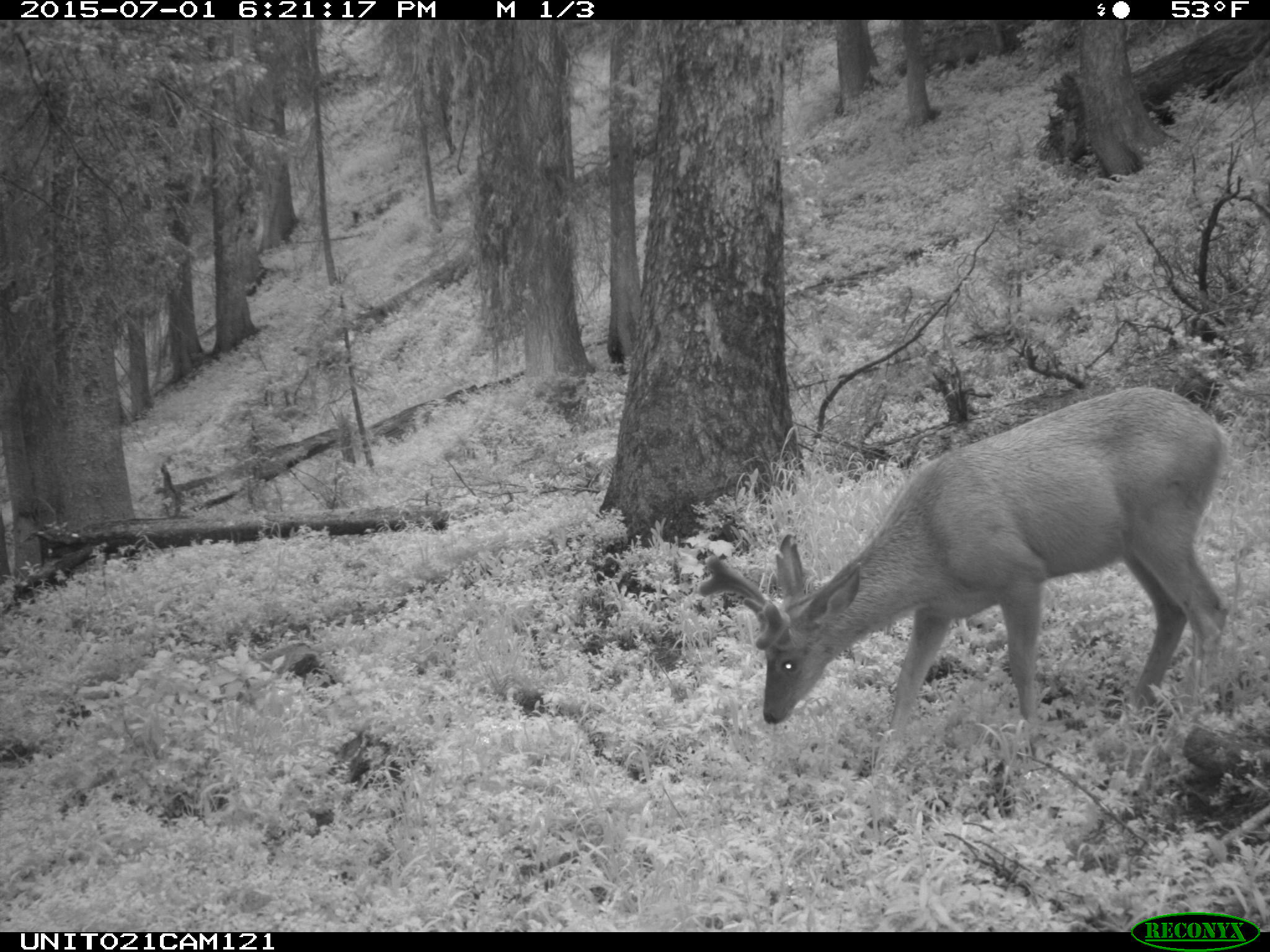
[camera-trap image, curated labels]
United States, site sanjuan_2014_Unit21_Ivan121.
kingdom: Animalia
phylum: Chordata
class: Mammalia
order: Artiodactyla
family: Cervidae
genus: Odocoileus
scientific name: Odocoileus hemionus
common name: mule deer